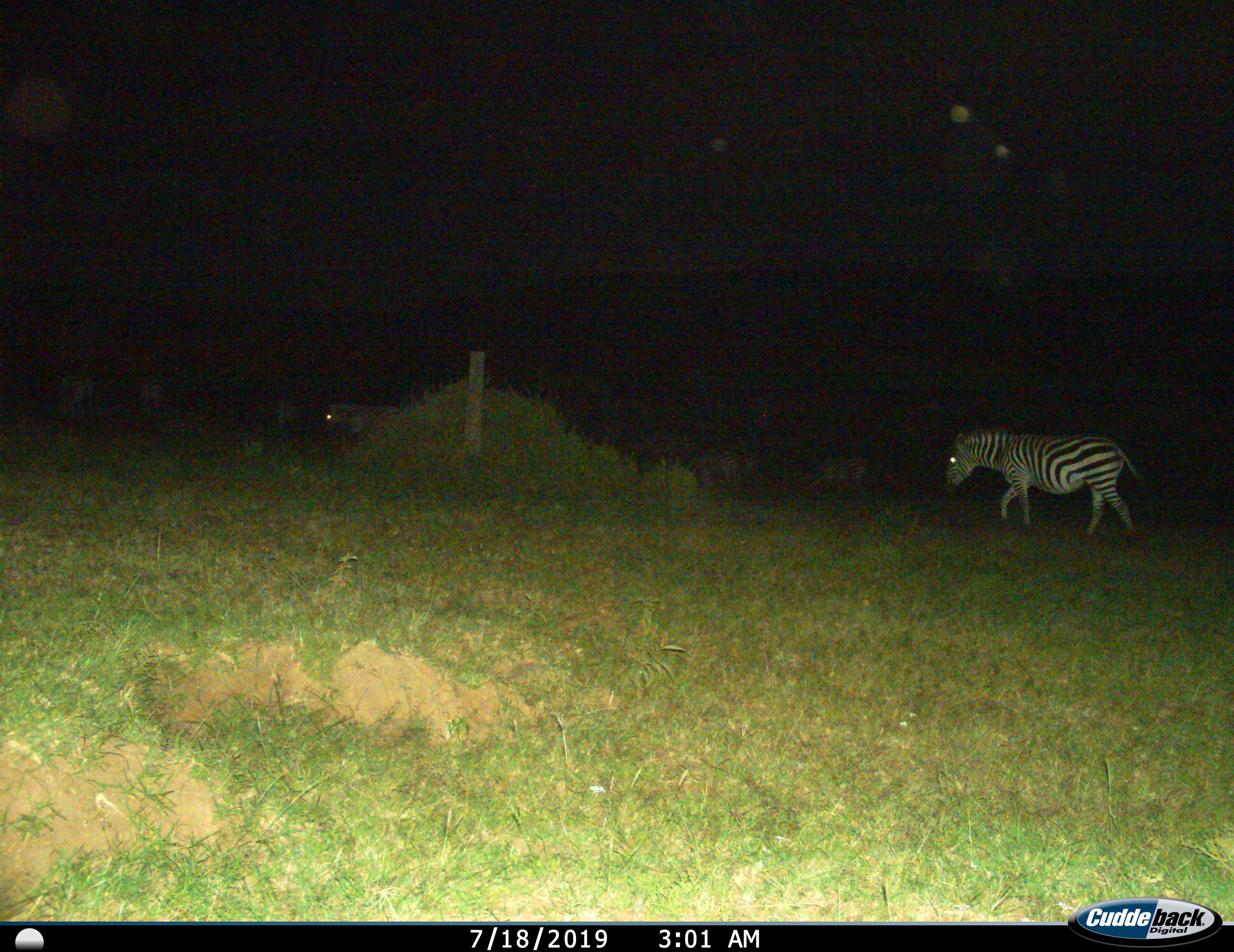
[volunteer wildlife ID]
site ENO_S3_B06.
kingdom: Animalia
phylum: Chordata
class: Mammalia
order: Perissodactyla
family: Equidae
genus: Equus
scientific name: Equus quagga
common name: plains zebra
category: zebraplains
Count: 1.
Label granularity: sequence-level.